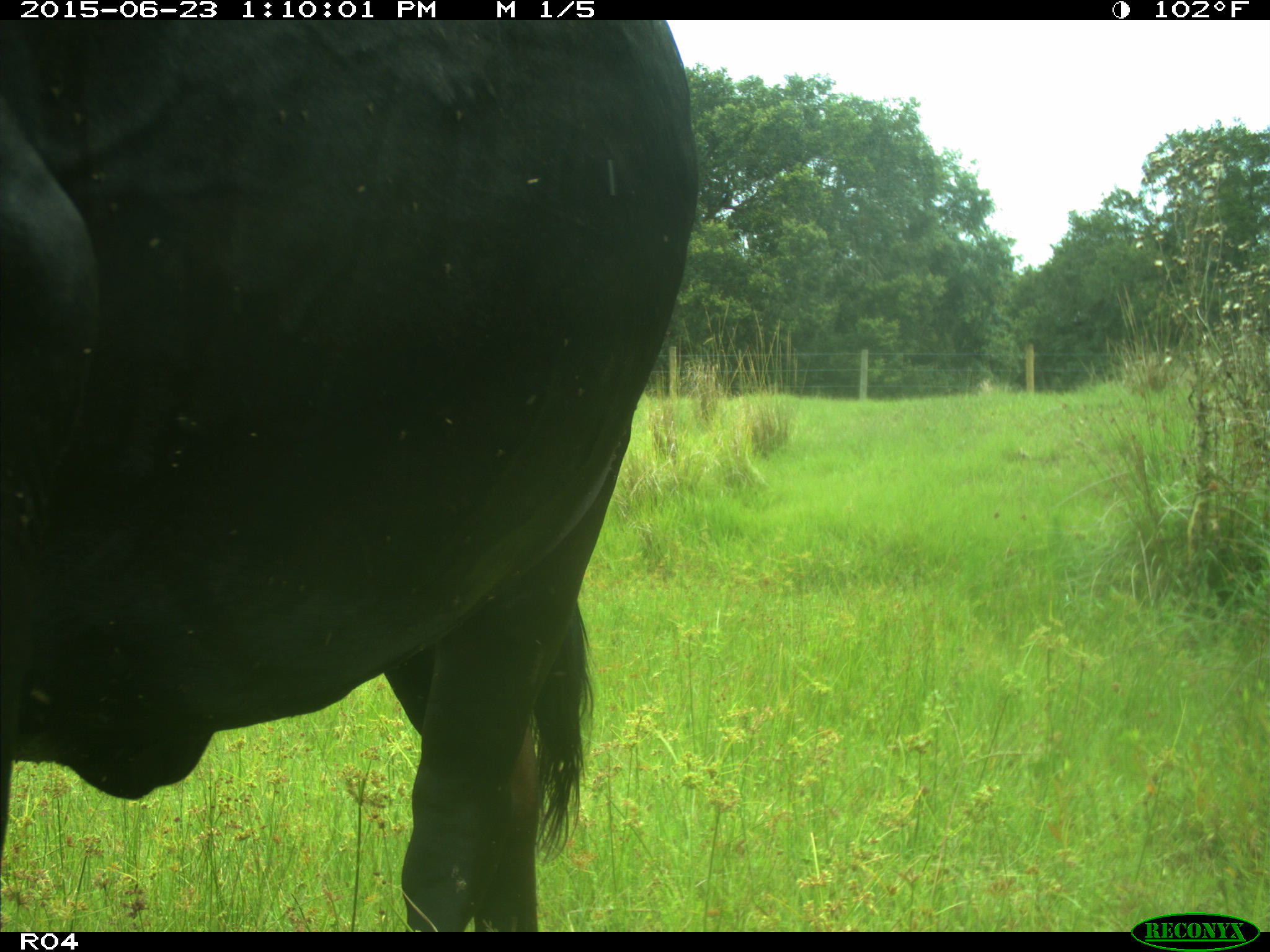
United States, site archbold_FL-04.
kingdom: Animalia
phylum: Chordata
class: Mammalia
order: Artiodactyla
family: Bovidae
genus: Bos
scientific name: Bos taurus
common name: domestic cow